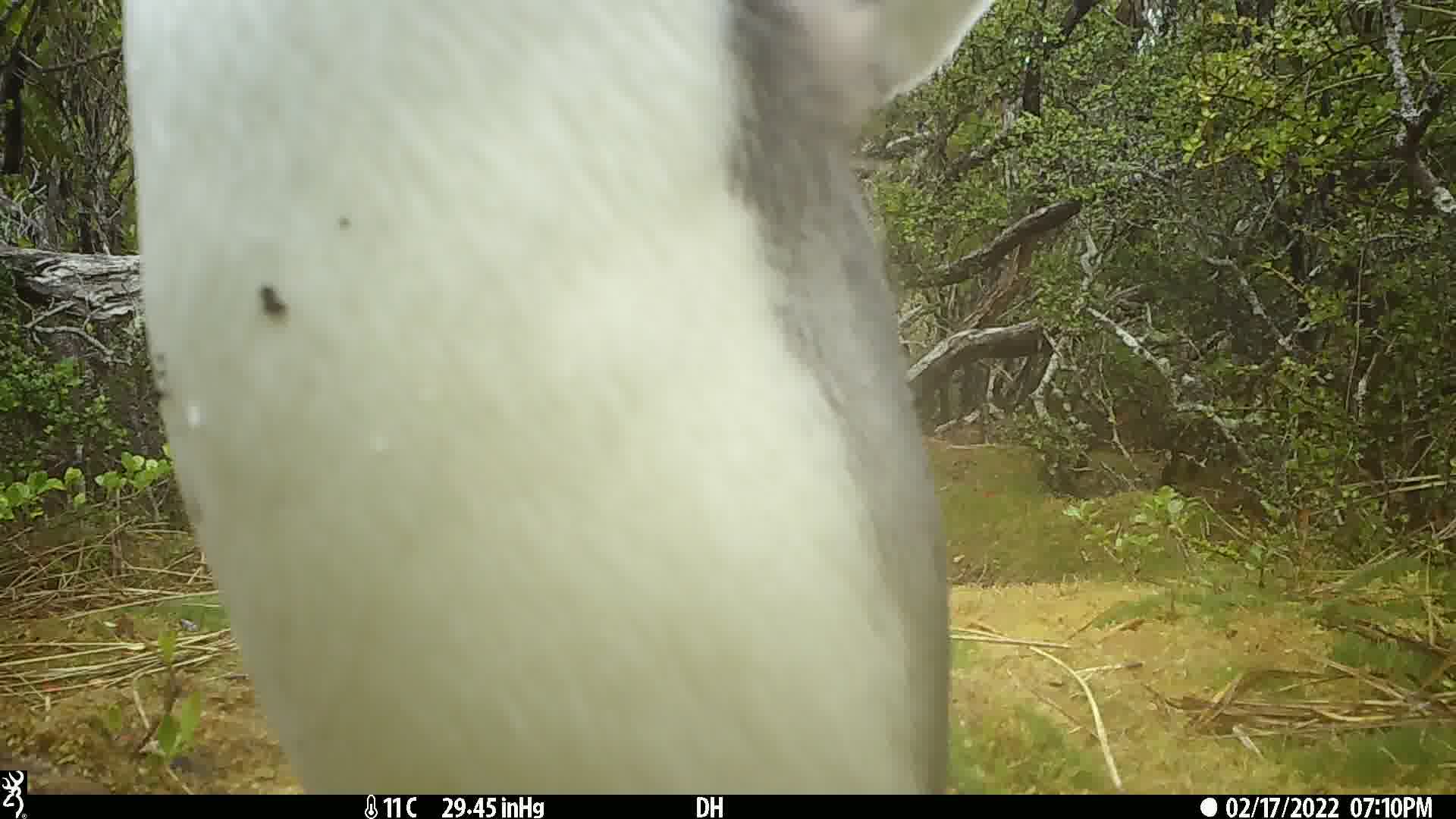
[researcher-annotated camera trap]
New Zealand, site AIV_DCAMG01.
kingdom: Animalia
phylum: Chordata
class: Aves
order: Sphenisciformes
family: Spheniscidae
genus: Megadyptes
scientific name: Megadyptes antipodes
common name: yellow-eyed penguin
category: yellow eyed penguin